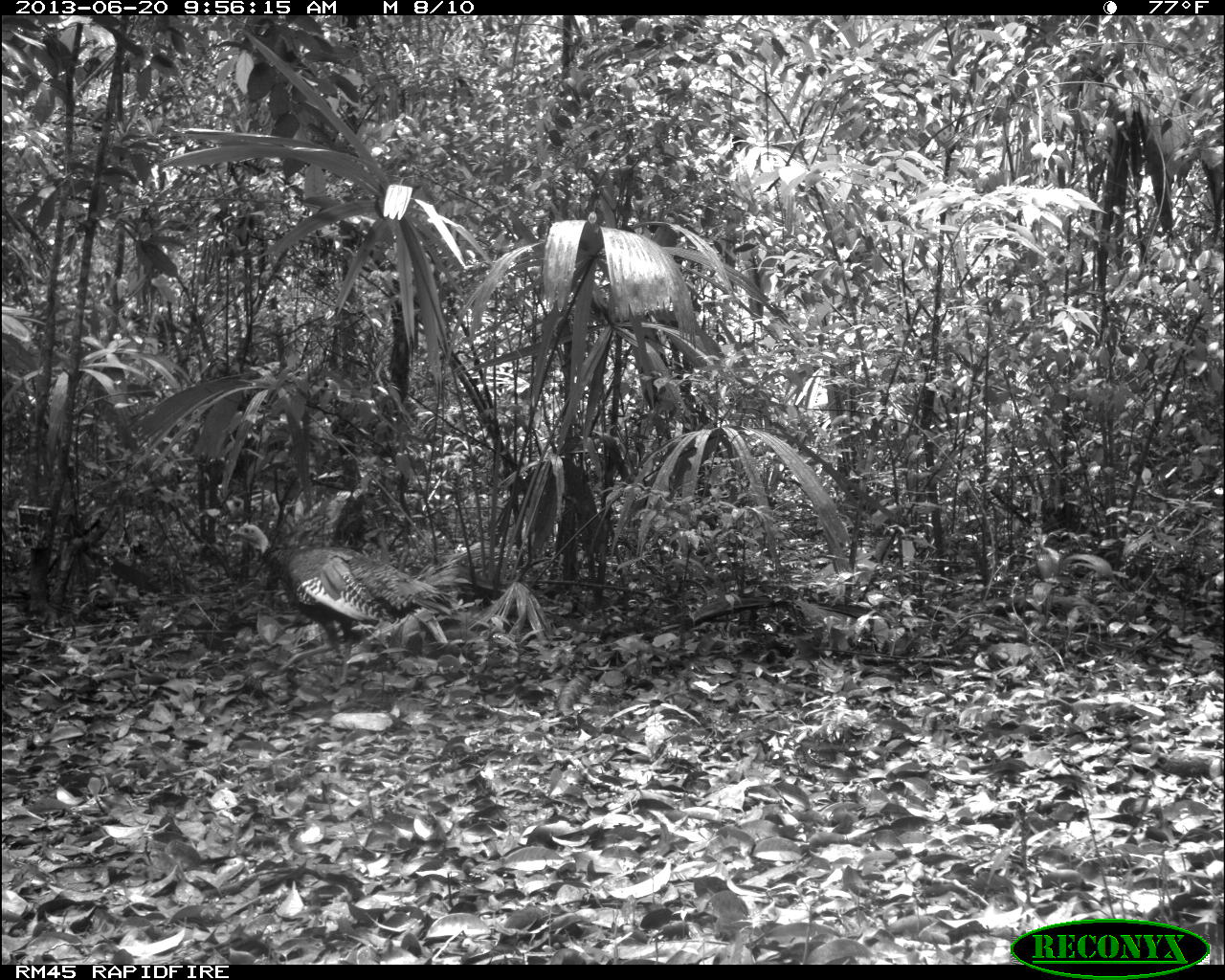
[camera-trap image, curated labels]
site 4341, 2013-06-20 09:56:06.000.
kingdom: Animalia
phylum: Chordata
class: Aves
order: Galliformes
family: Phasianidae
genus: Meleagris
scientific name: Meleagris ocellata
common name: ocellated turkey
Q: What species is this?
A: Meleagris ocellata (ocellated turkey).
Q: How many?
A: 2.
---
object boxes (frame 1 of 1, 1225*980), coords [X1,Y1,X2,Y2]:
meleagris ocellata: [228,523,462,689]